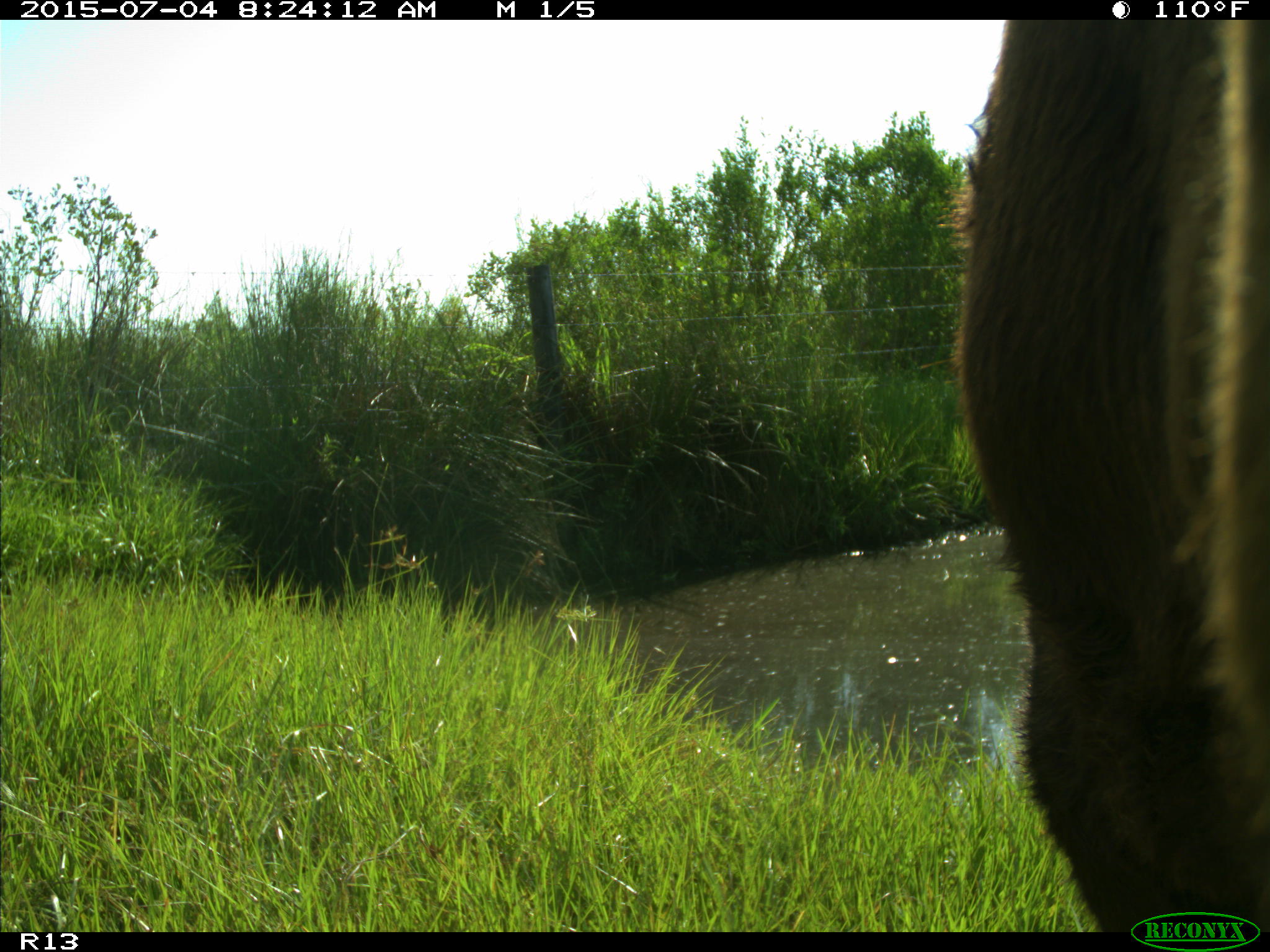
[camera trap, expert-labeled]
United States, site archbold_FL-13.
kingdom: Animalia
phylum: Chordata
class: Mammalia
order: Artiodactyla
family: Bovidae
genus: Bos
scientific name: Bos taurus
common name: domestic cow